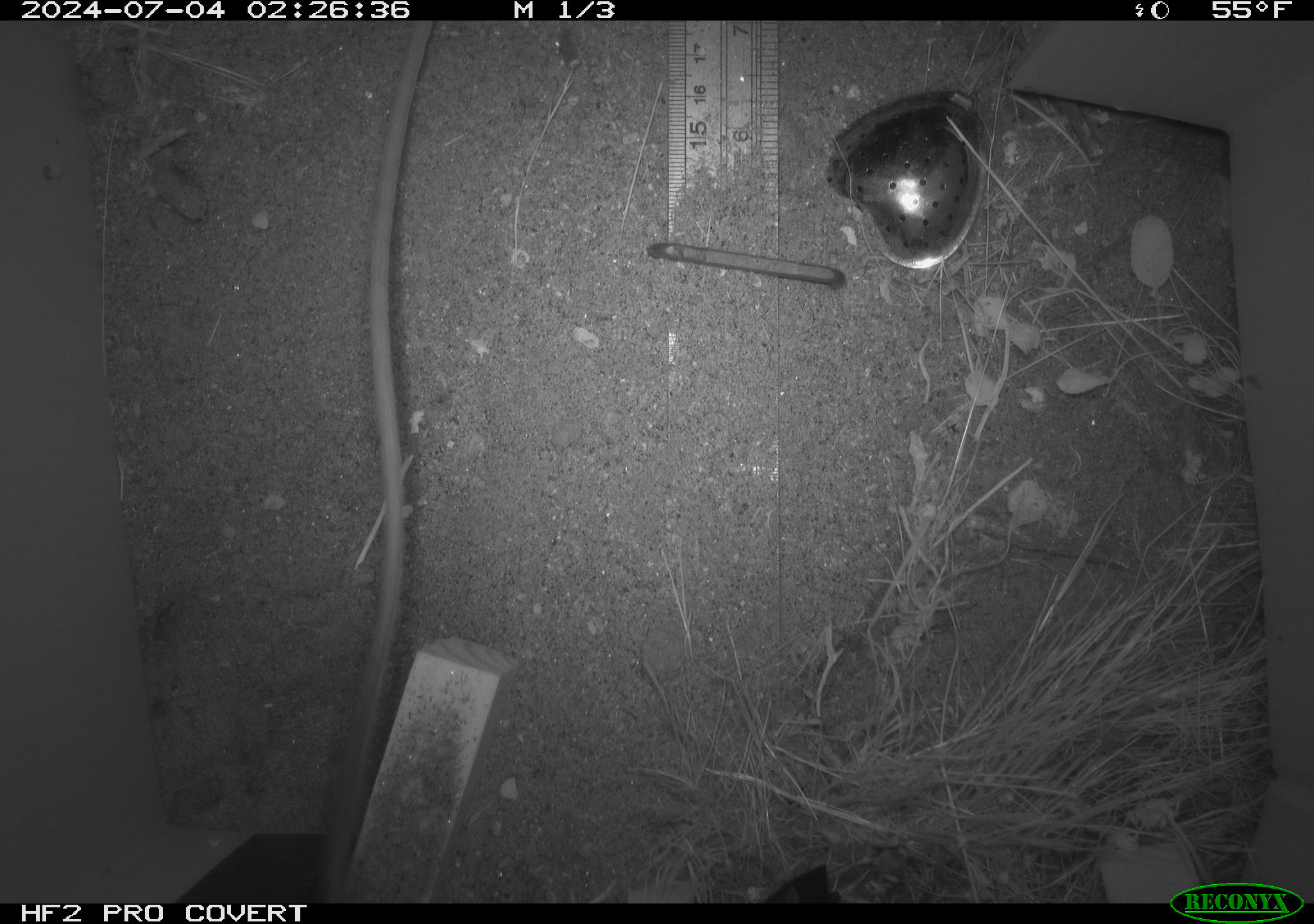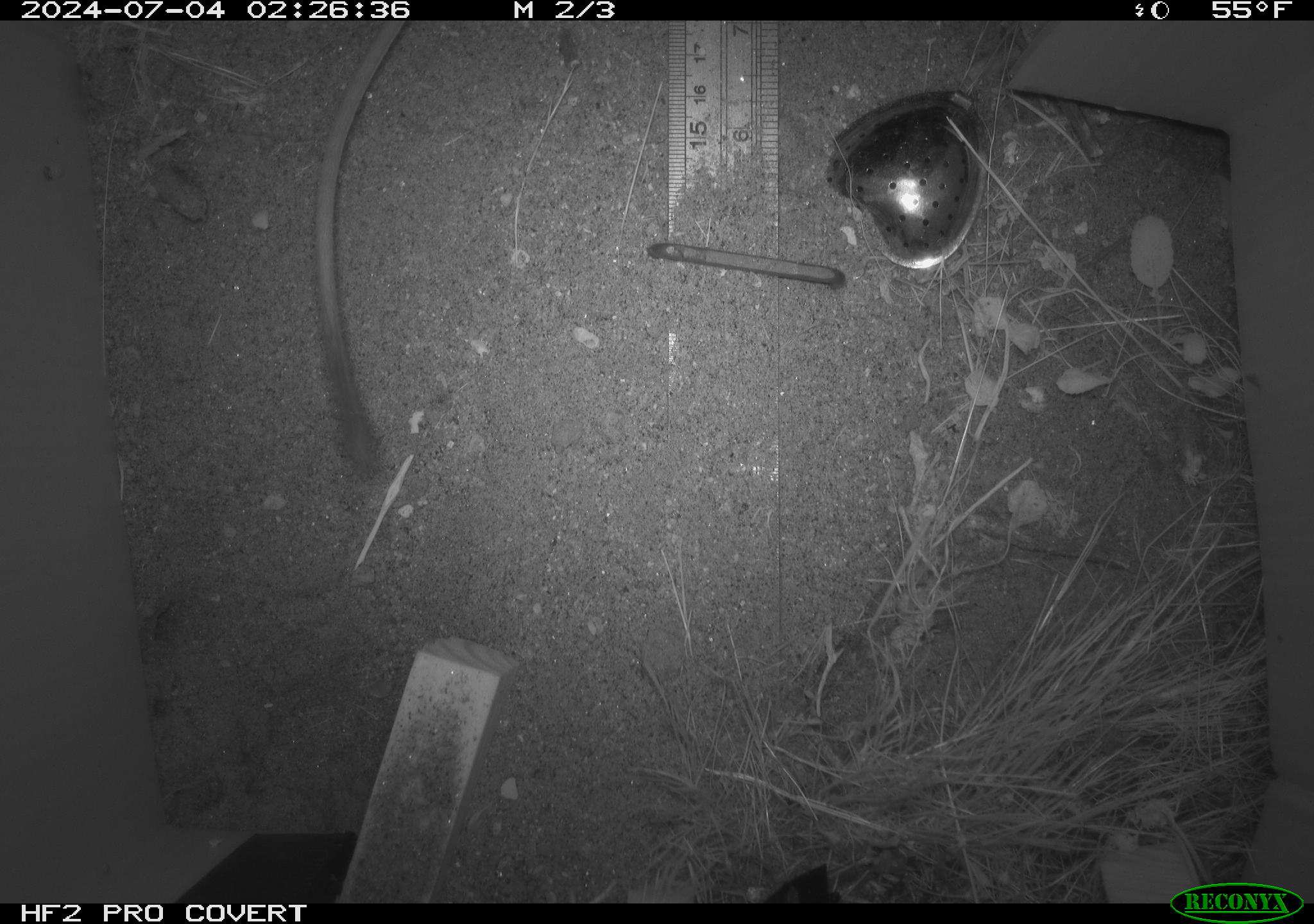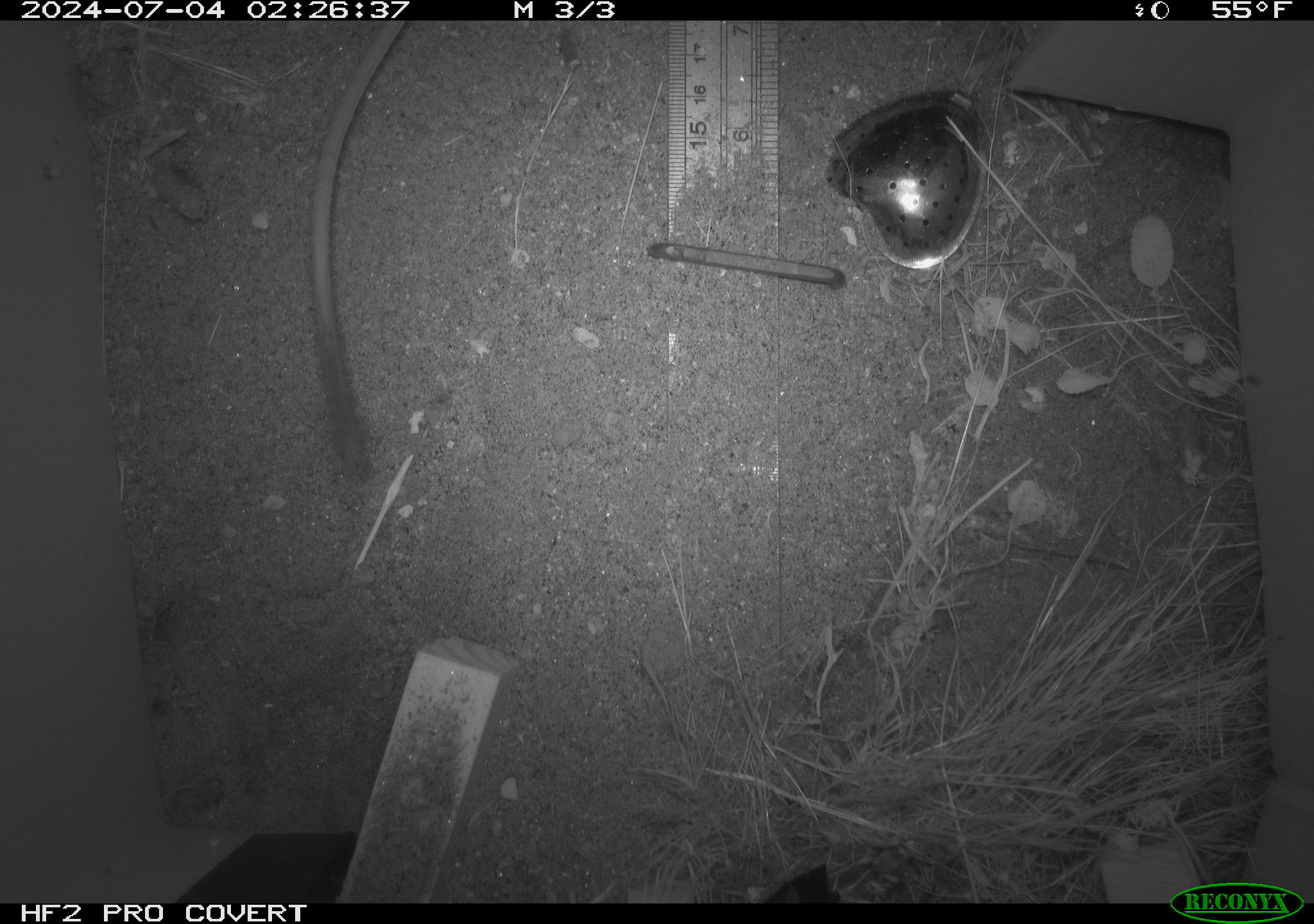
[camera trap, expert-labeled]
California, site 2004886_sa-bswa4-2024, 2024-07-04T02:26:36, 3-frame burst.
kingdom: Animalia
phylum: Chordata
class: Mammalia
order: Rodentia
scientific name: Rodentia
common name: rodent